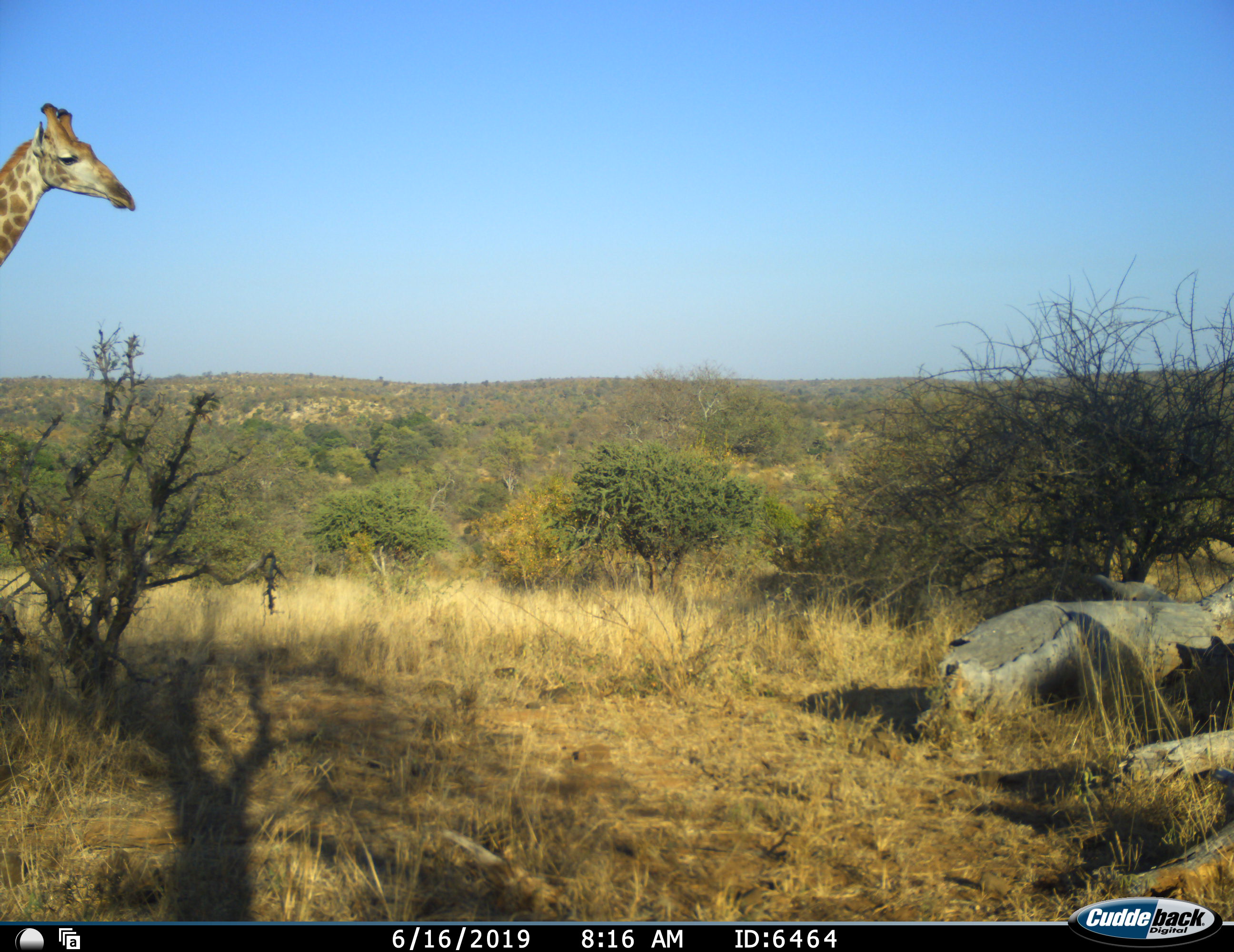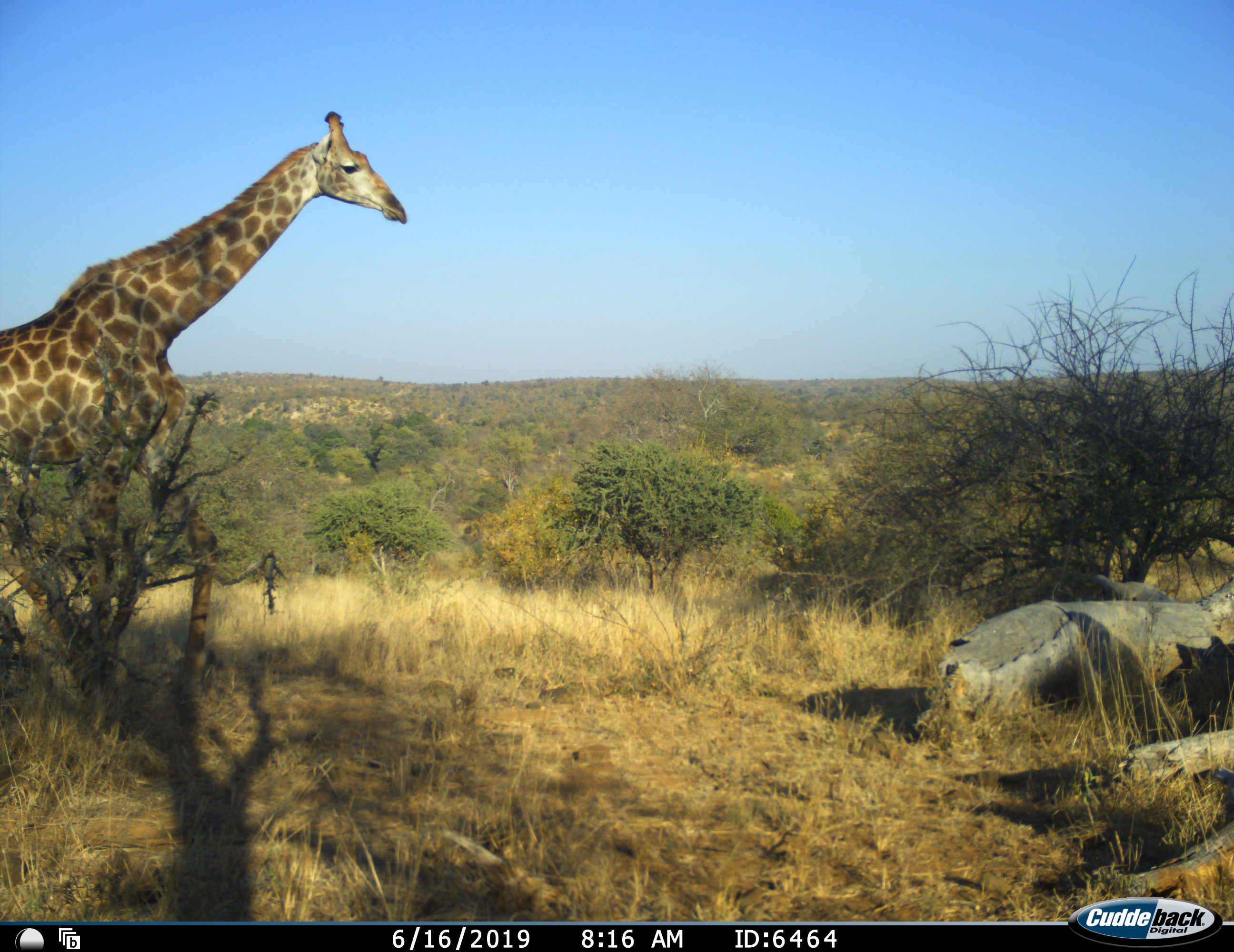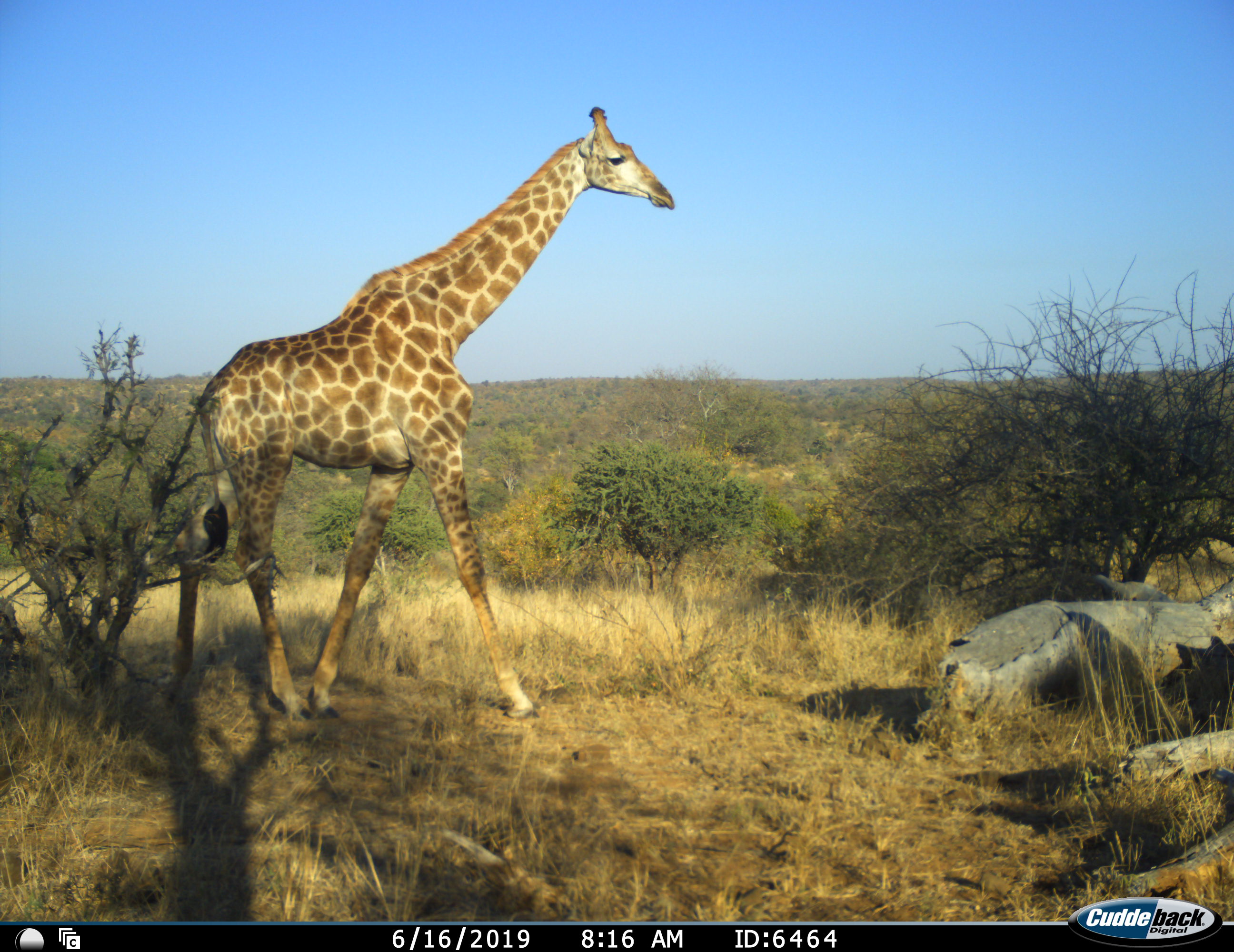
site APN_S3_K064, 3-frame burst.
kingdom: Animalia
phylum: Chordata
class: Mammalia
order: Artiodactyla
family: Giraffidae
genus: Giraffa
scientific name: Giraffa camelopardalis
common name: giraffe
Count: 1.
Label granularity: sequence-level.